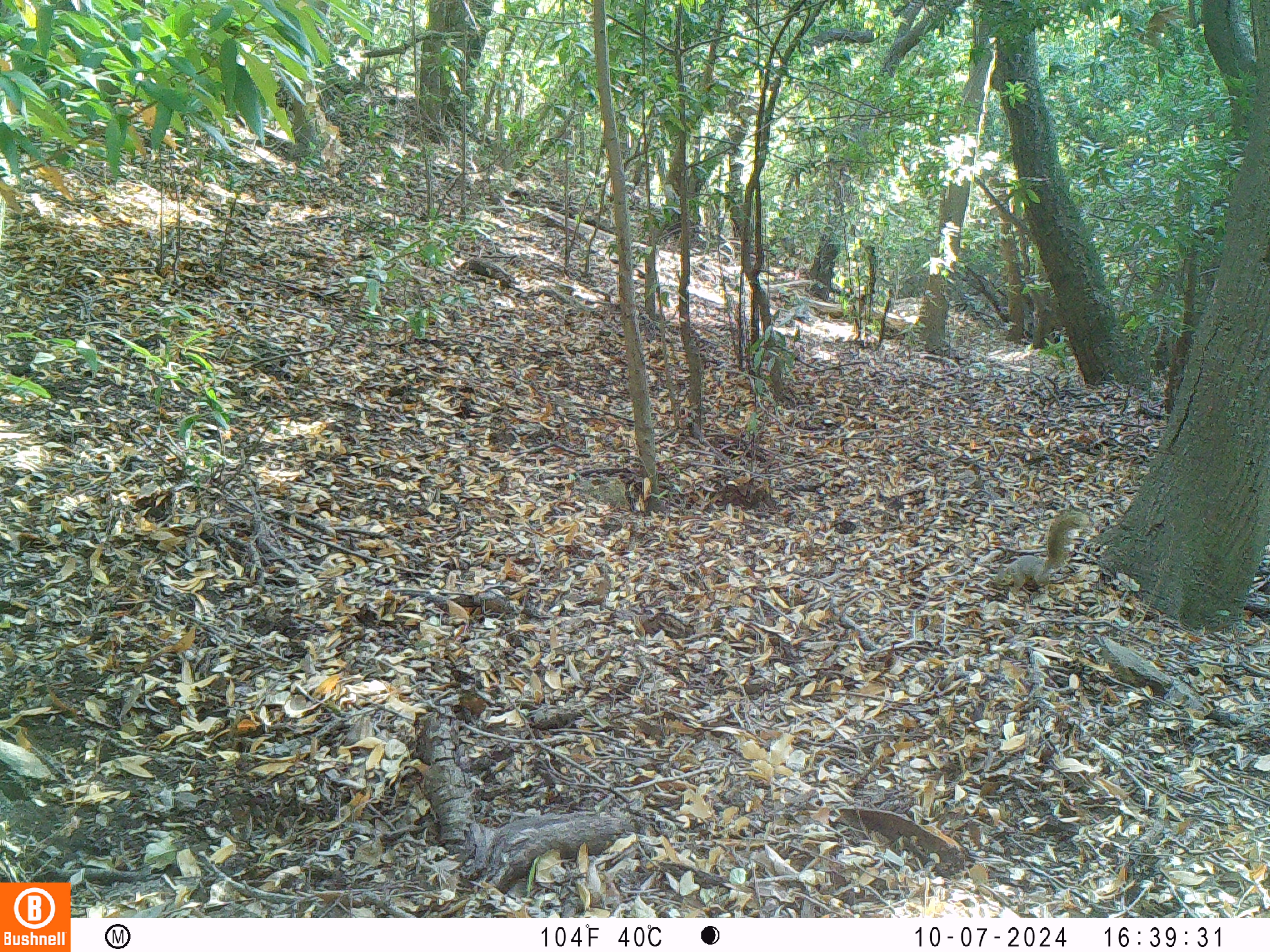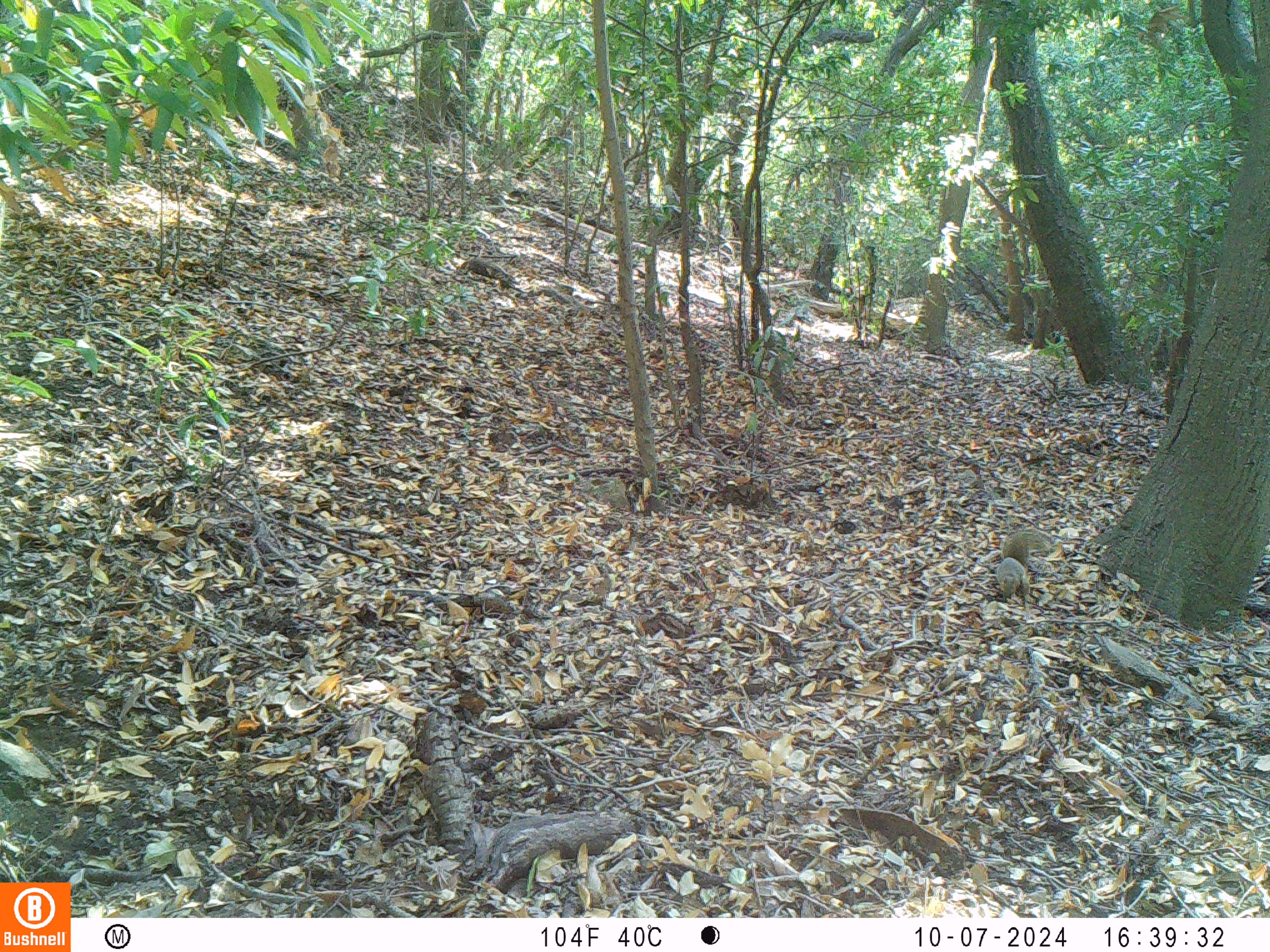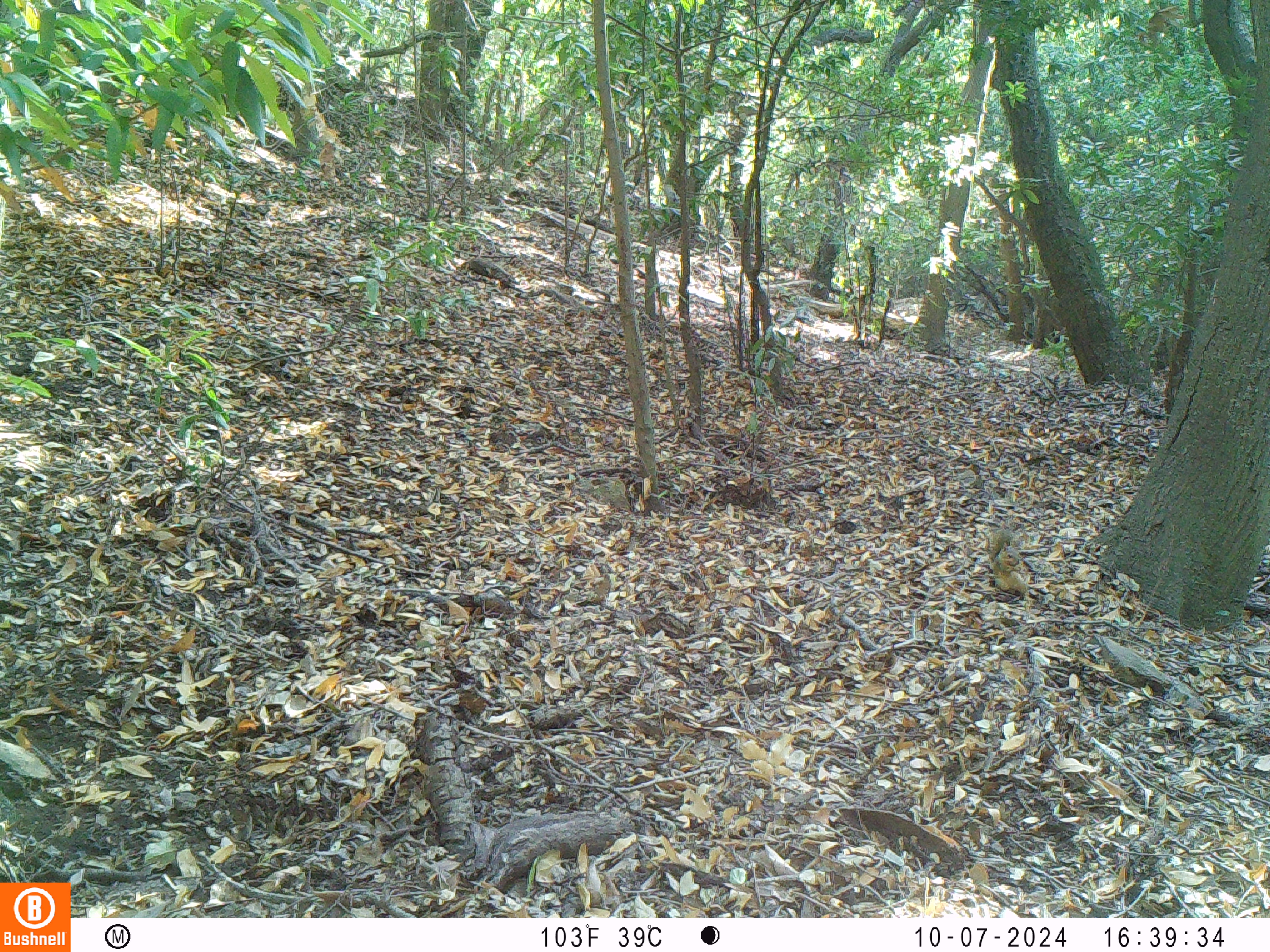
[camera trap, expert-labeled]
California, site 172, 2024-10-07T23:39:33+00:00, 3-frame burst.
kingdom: Animalia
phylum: Chordata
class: Mammalia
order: Rodentia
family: Sciuridae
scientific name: Sciuridae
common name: squirrel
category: unknown squirrel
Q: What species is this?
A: Unknown squirrel (squirrel) (Sciuridae).